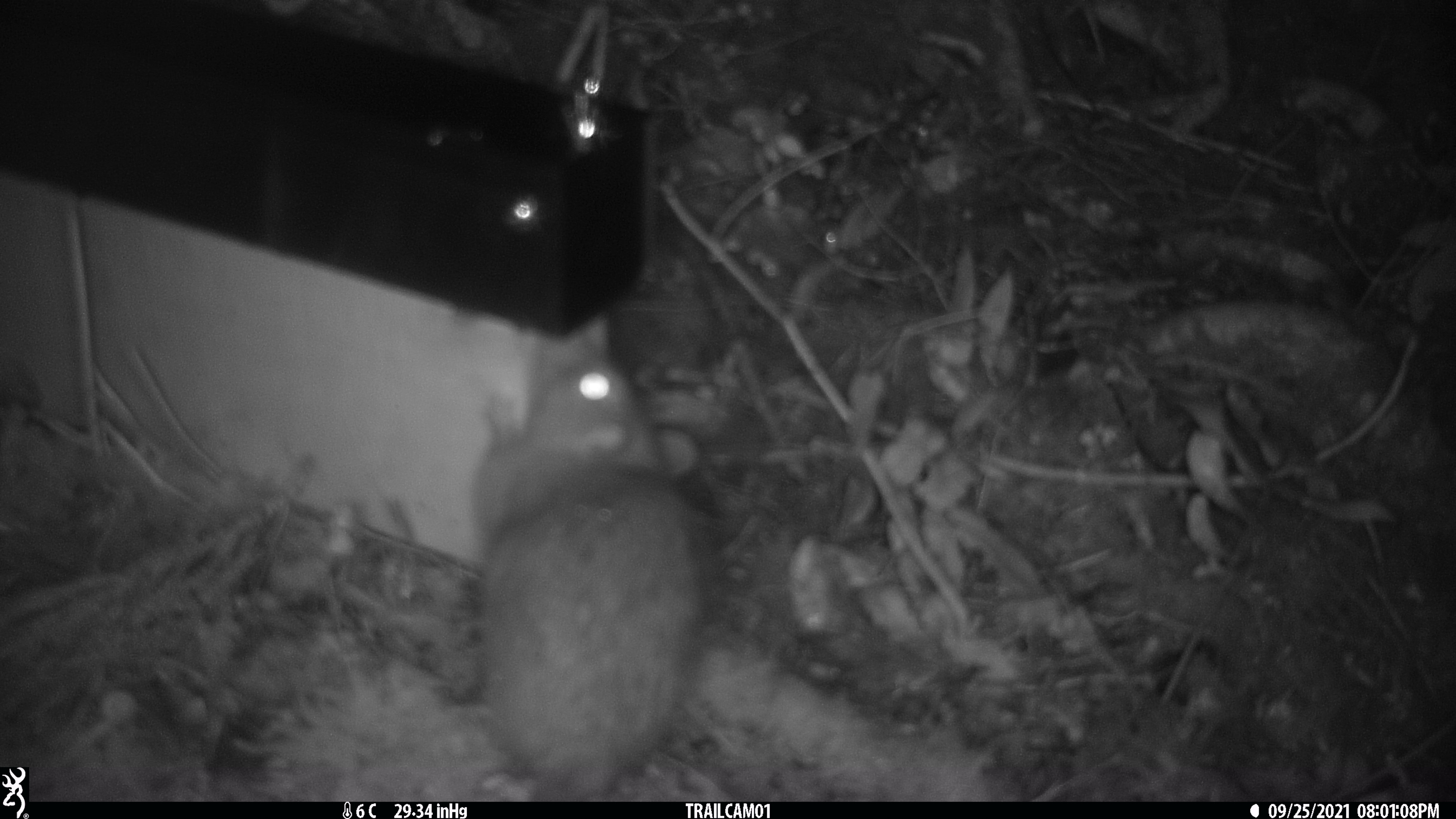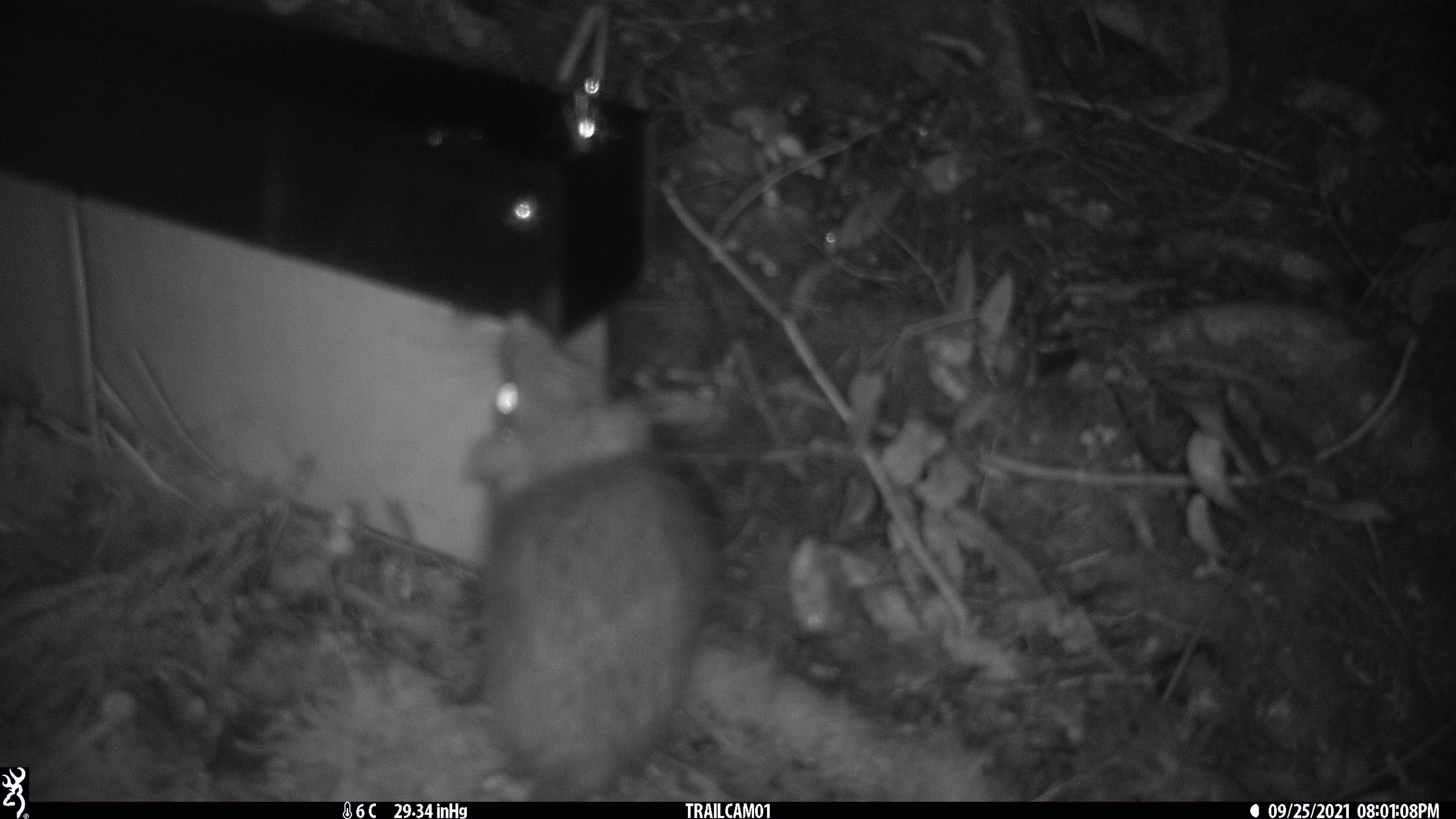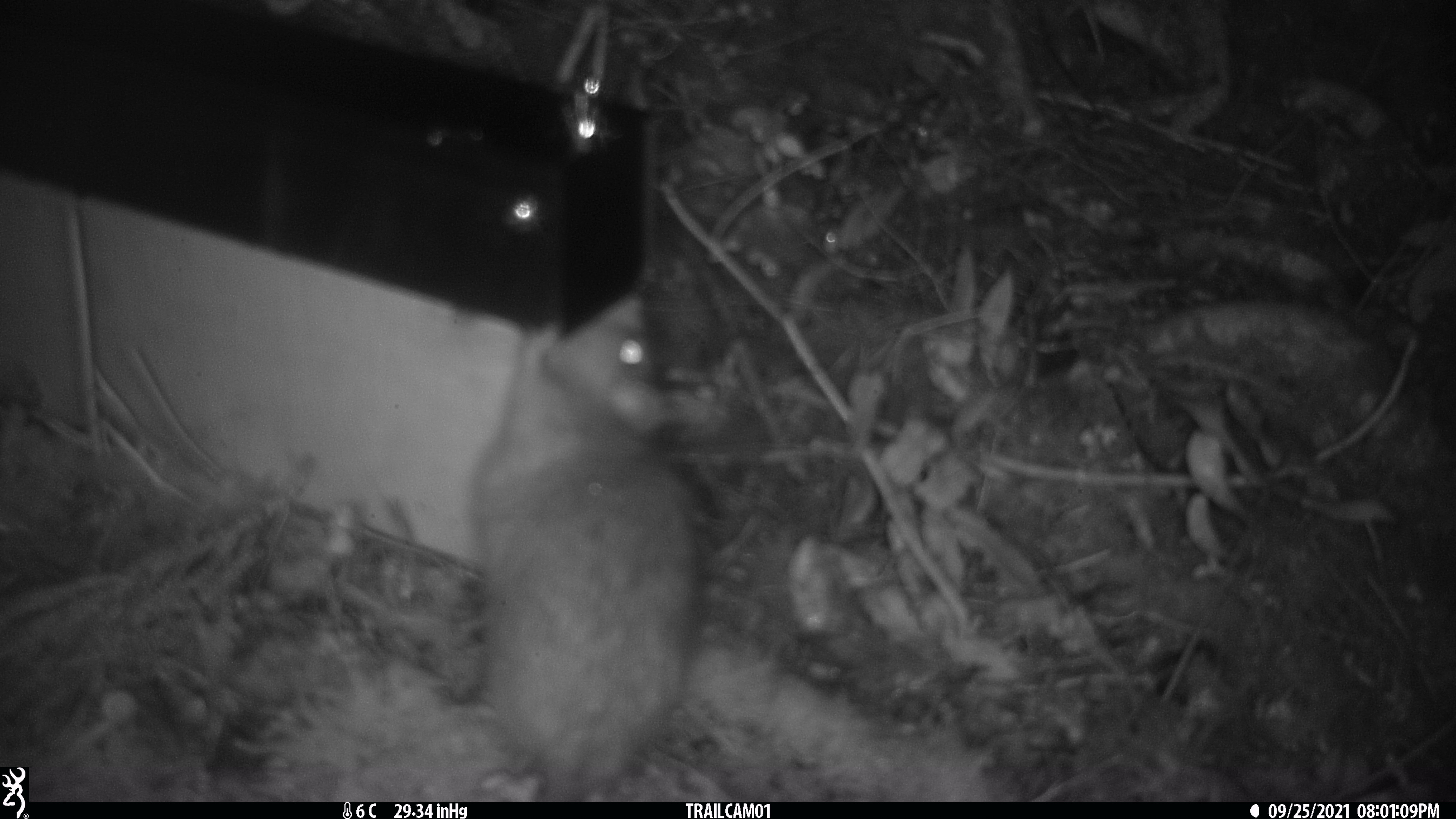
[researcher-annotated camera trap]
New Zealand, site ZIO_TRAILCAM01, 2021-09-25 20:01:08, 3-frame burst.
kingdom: Animalia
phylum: Chordata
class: Mammalia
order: Rodentia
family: Muridae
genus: Rattus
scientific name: Rattus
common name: rat